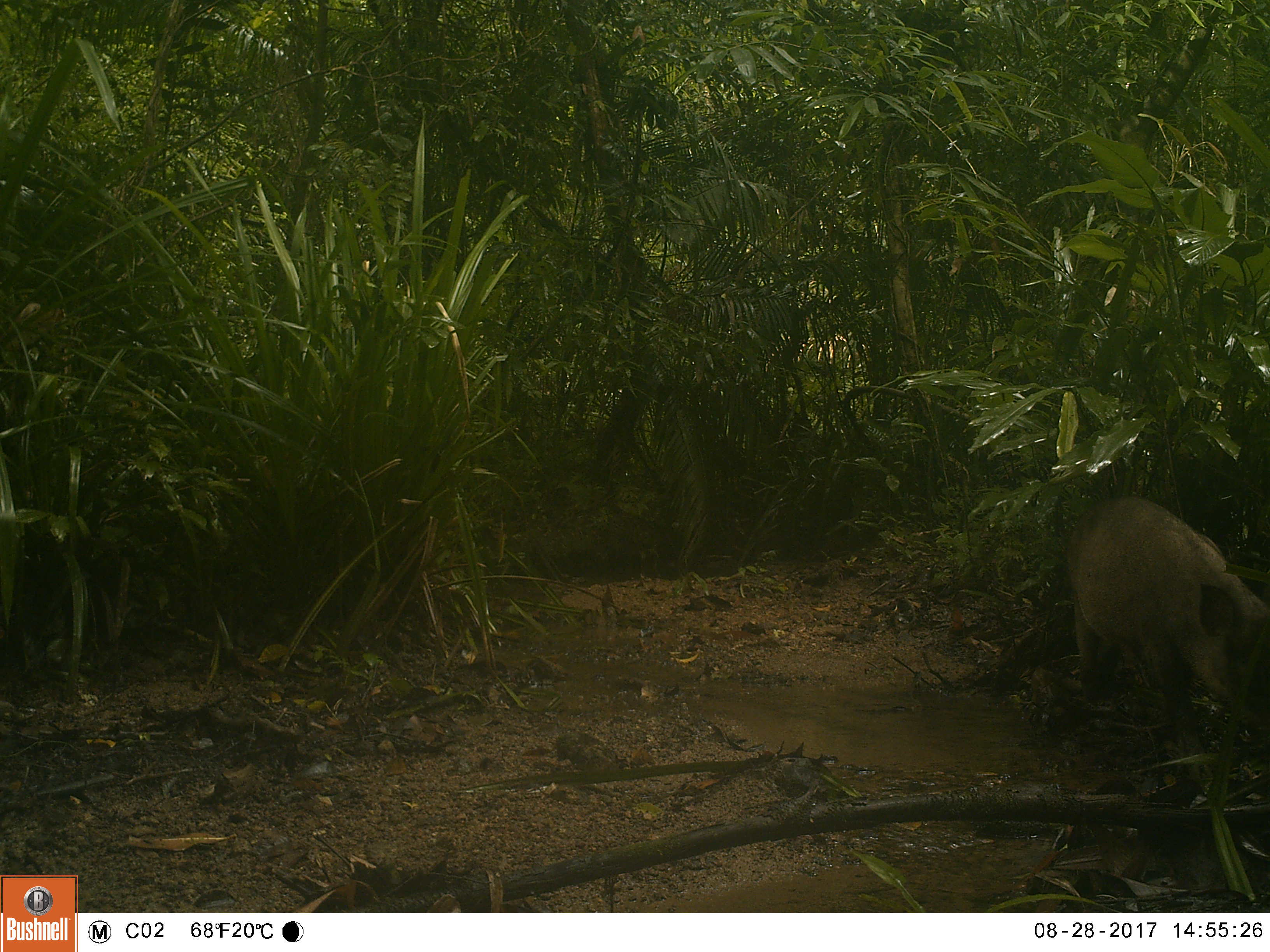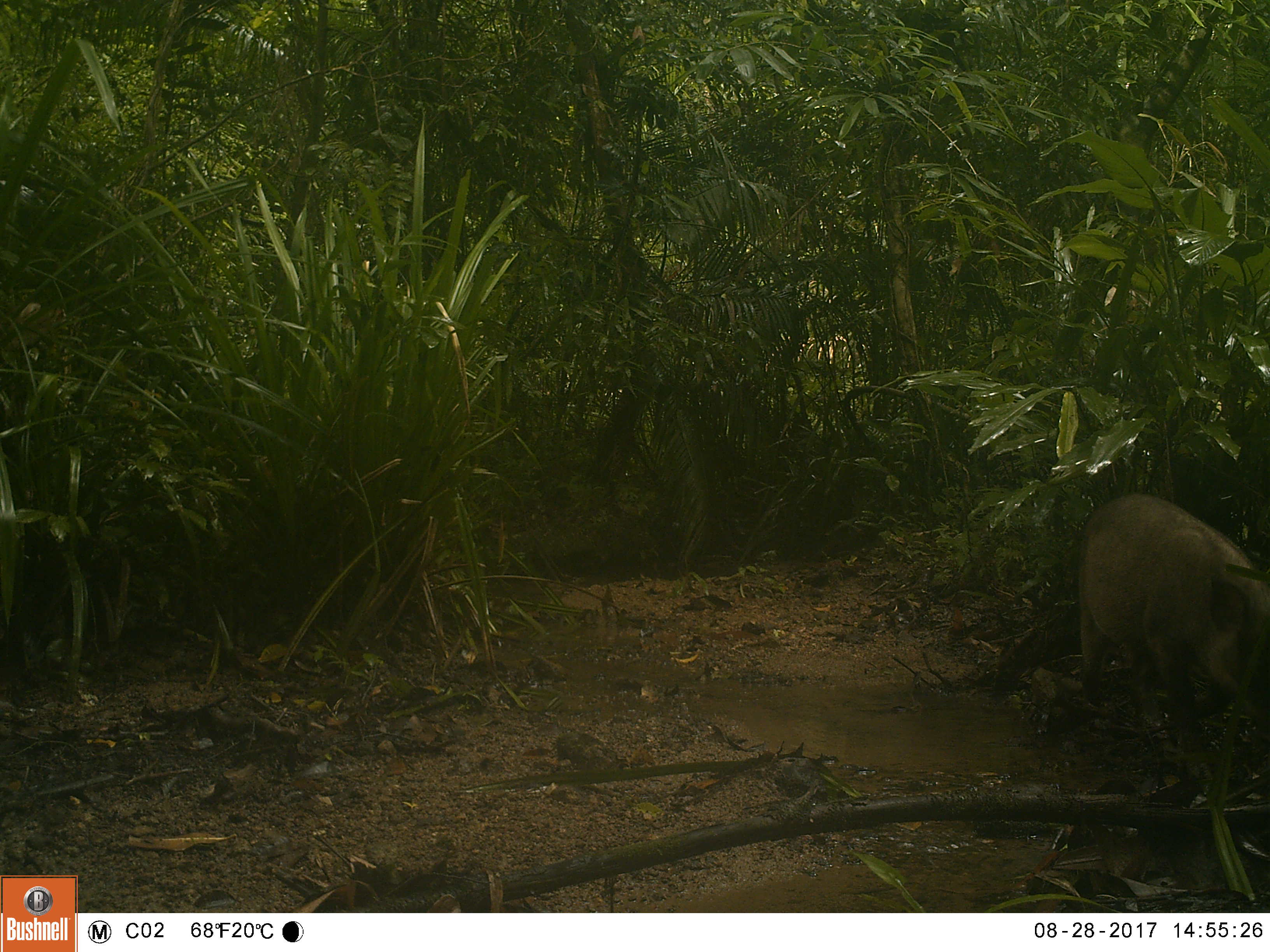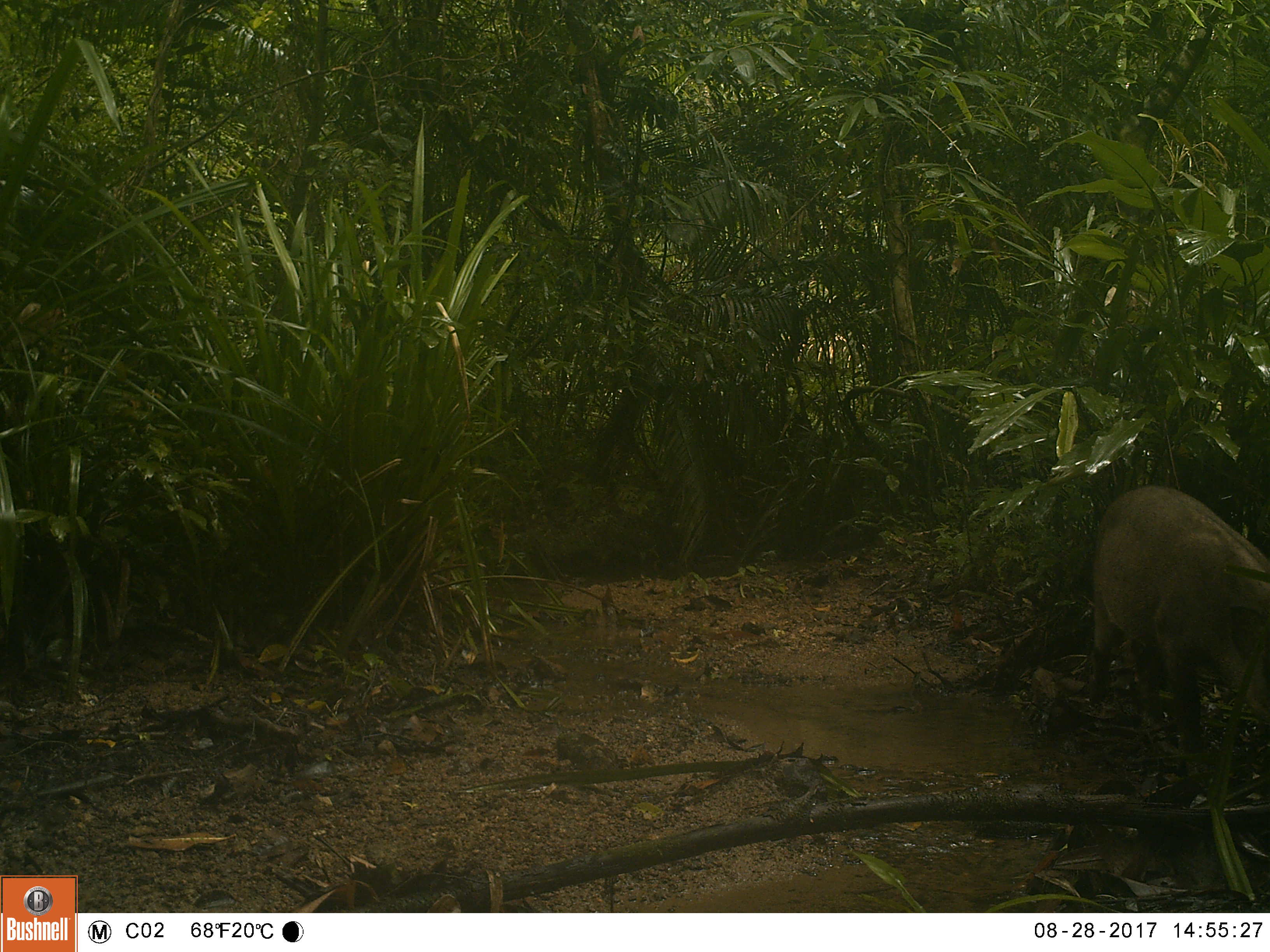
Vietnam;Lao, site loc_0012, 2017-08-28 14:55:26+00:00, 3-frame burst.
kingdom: Animalia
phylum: Chordata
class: Mammalia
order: Artiodactyla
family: Suidae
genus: Sus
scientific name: Sus scrofa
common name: eurasian wild pig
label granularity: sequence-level